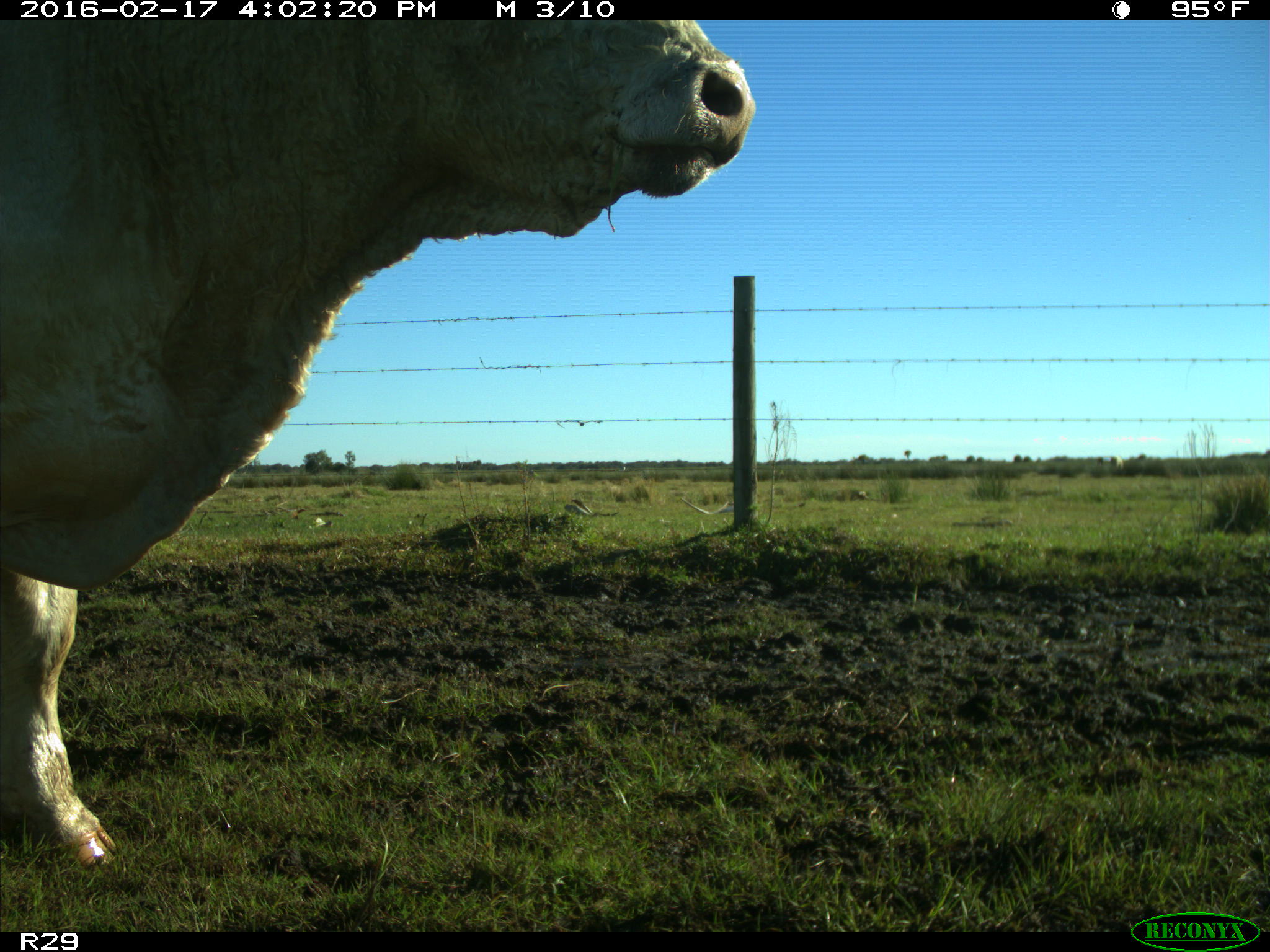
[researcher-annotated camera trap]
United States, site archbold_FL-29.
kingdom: Animalia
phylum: Chordata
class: Mammalia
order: Artiodactyla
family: Bovidae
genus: Bos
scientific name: Bos taurus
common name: domestic cow